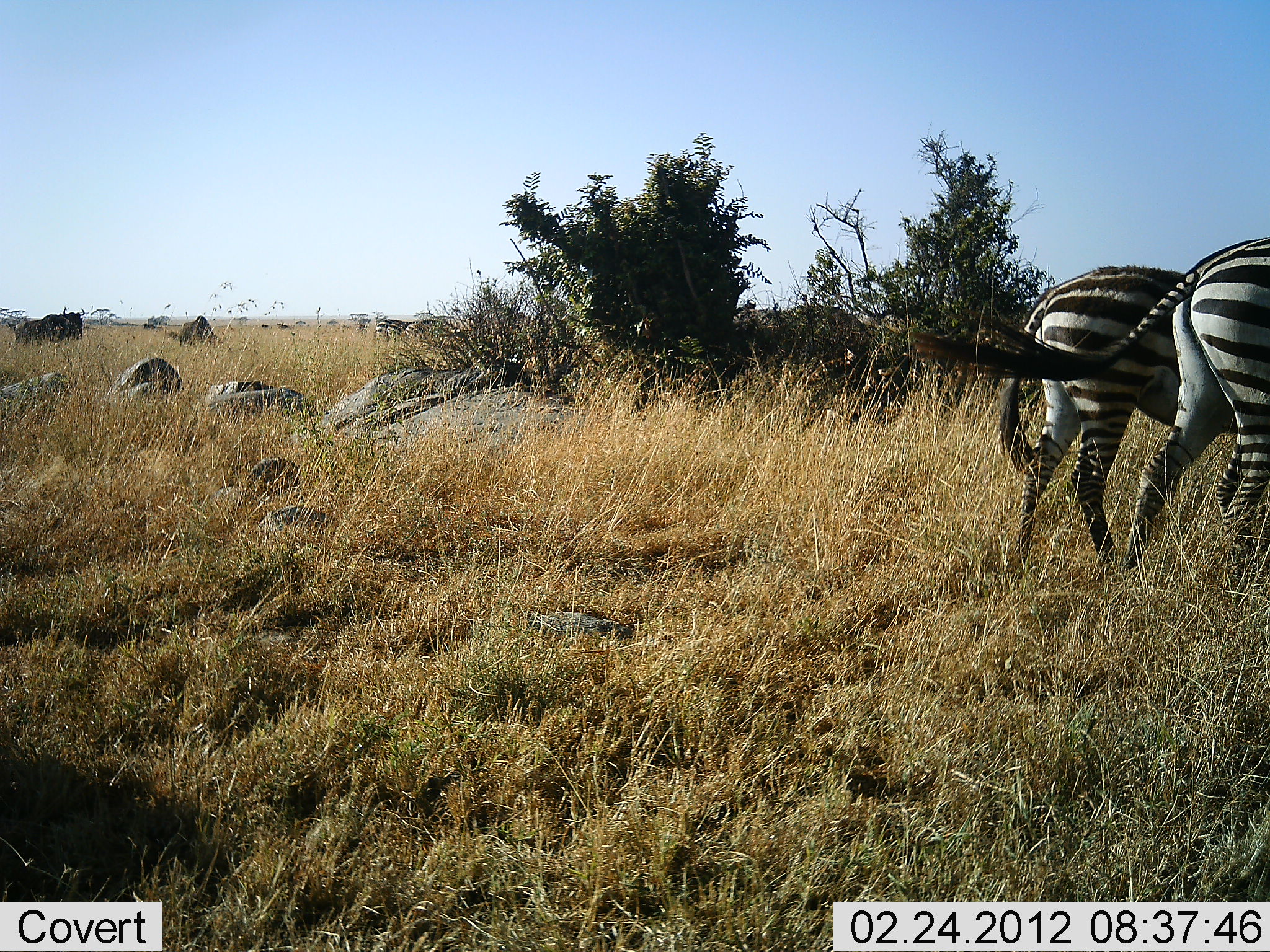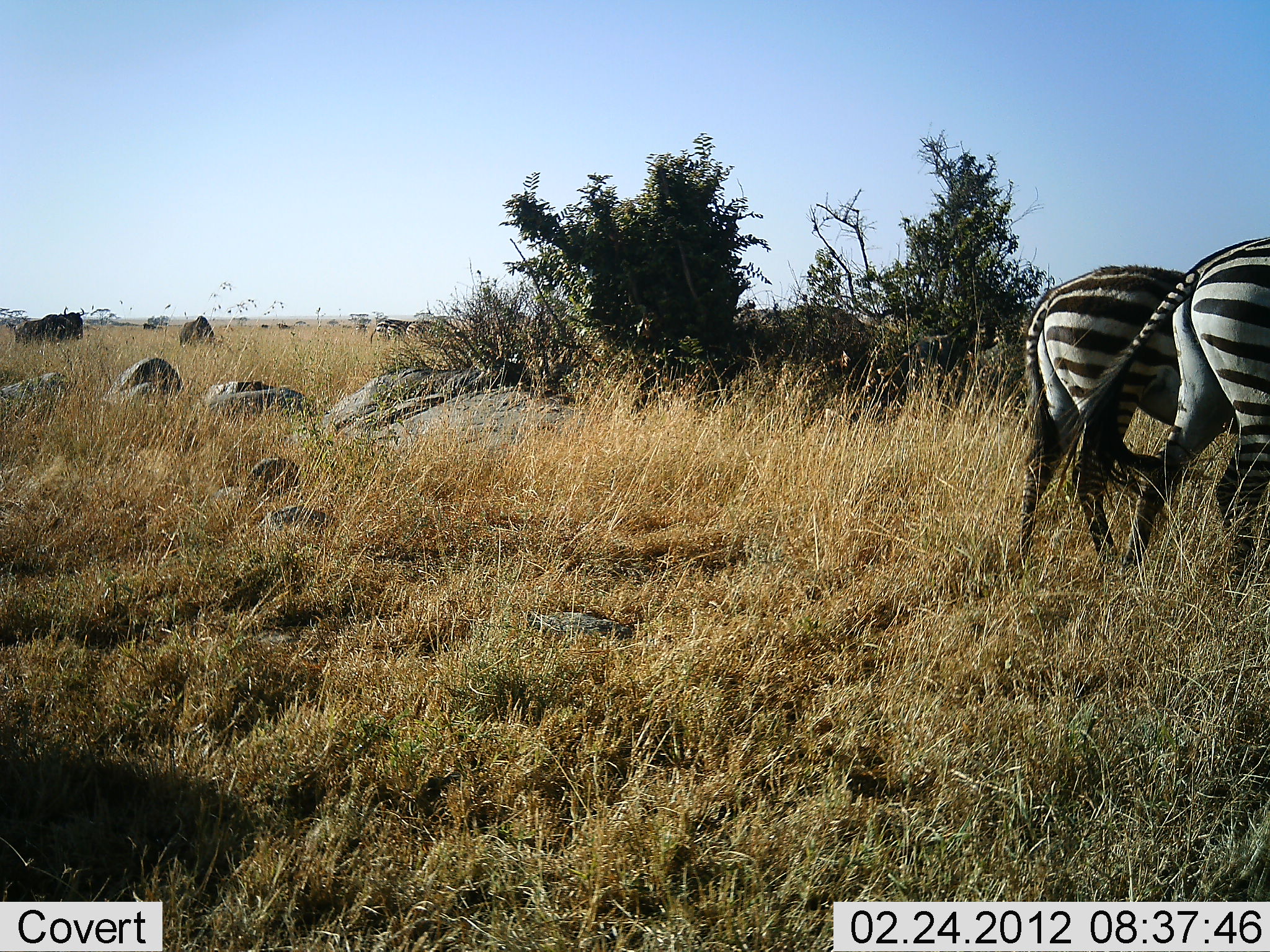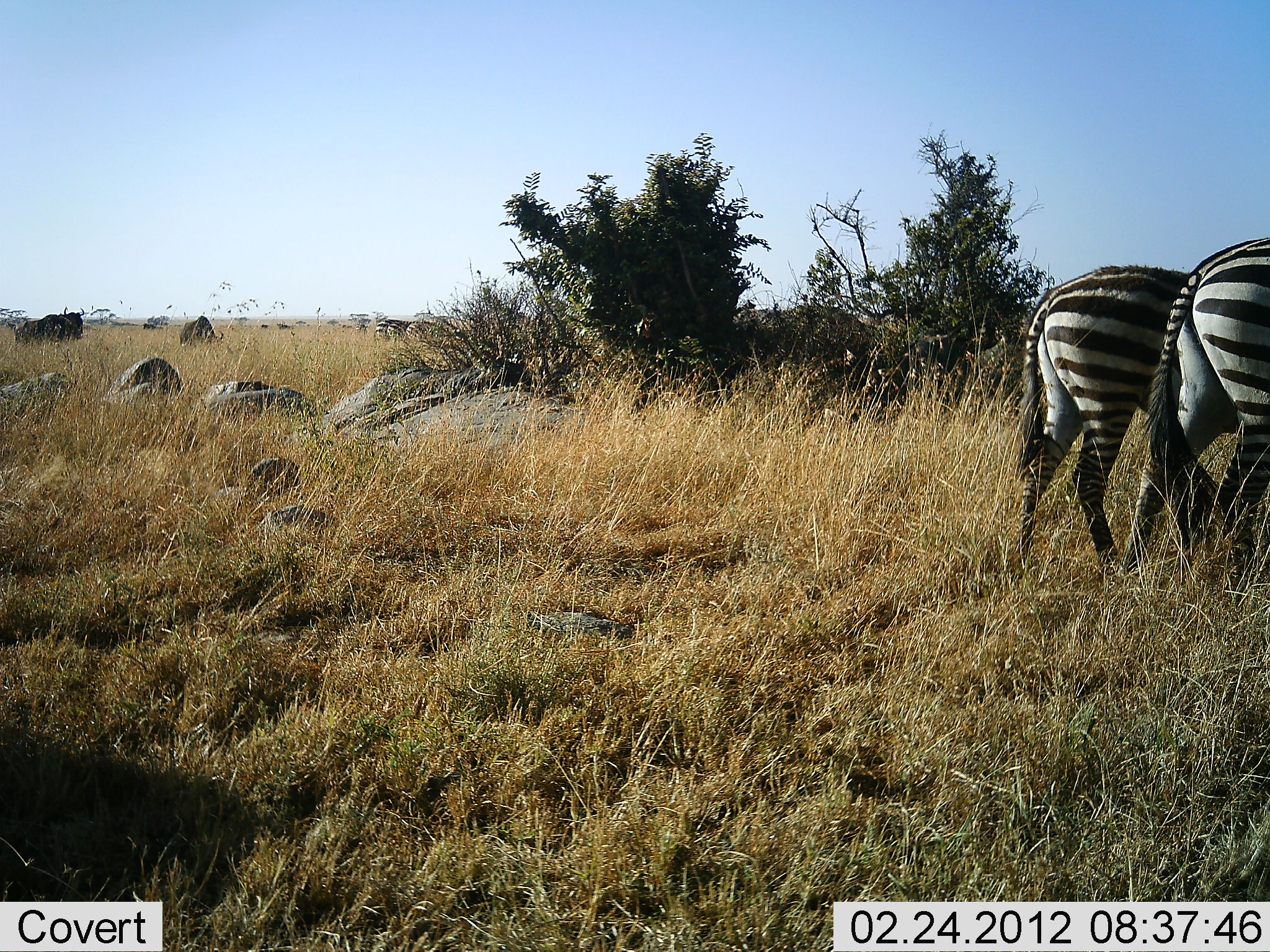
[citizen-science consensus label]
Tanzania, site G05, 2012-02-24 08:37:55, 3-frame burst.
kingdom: Animalia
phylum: Chordata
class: Mammalia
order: Perissodactyla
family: Equidae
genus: Equus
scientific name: Equus quagga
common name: plains zebra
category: zebra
Zebra (plains zebra) (Equus quagga), count 2. Behavior (volunteer vote fractions): standing 62%, resting 0%, moving 21%, interacting 0%. Young present (vote fraction): 0%. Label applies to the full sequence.